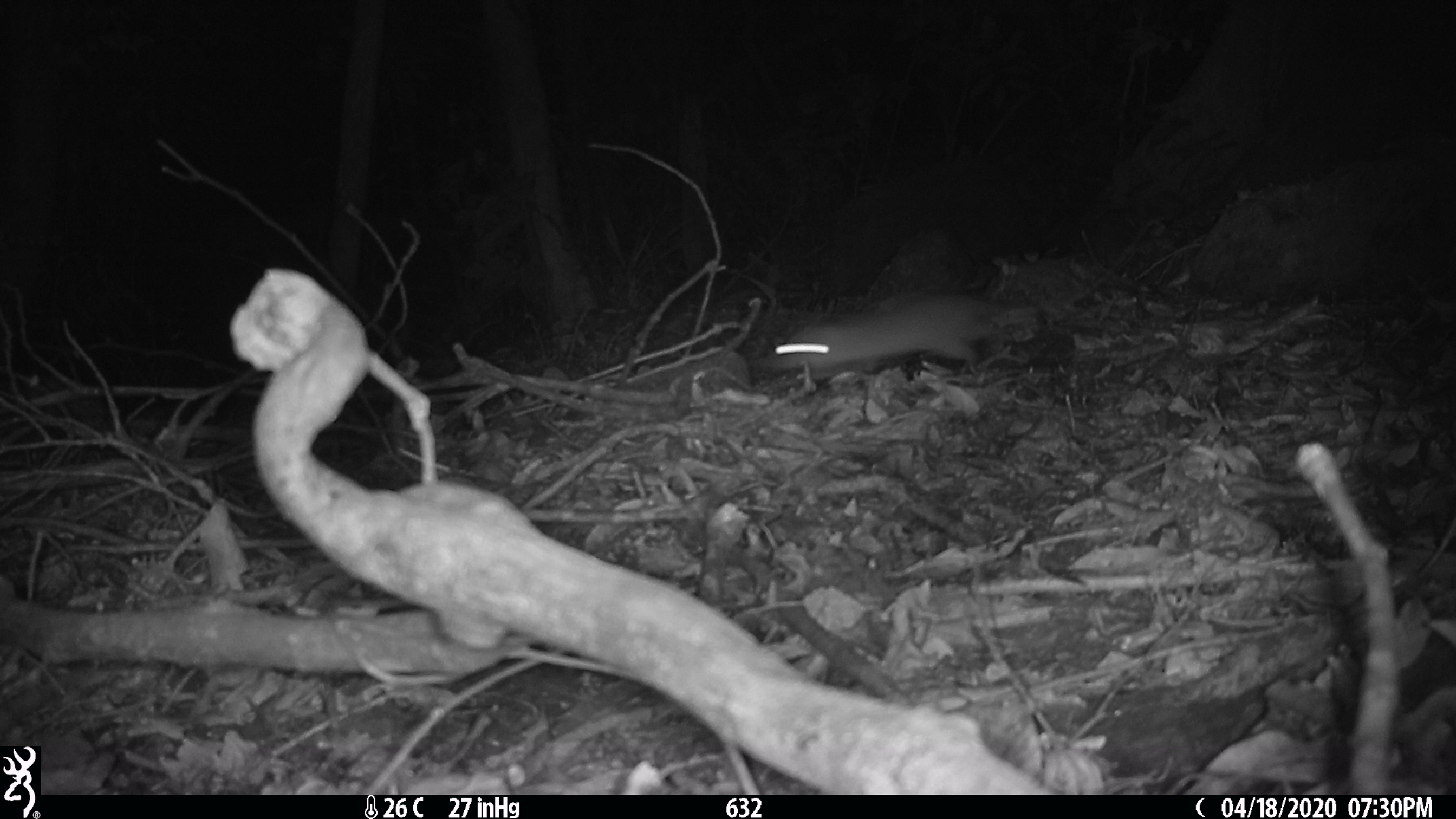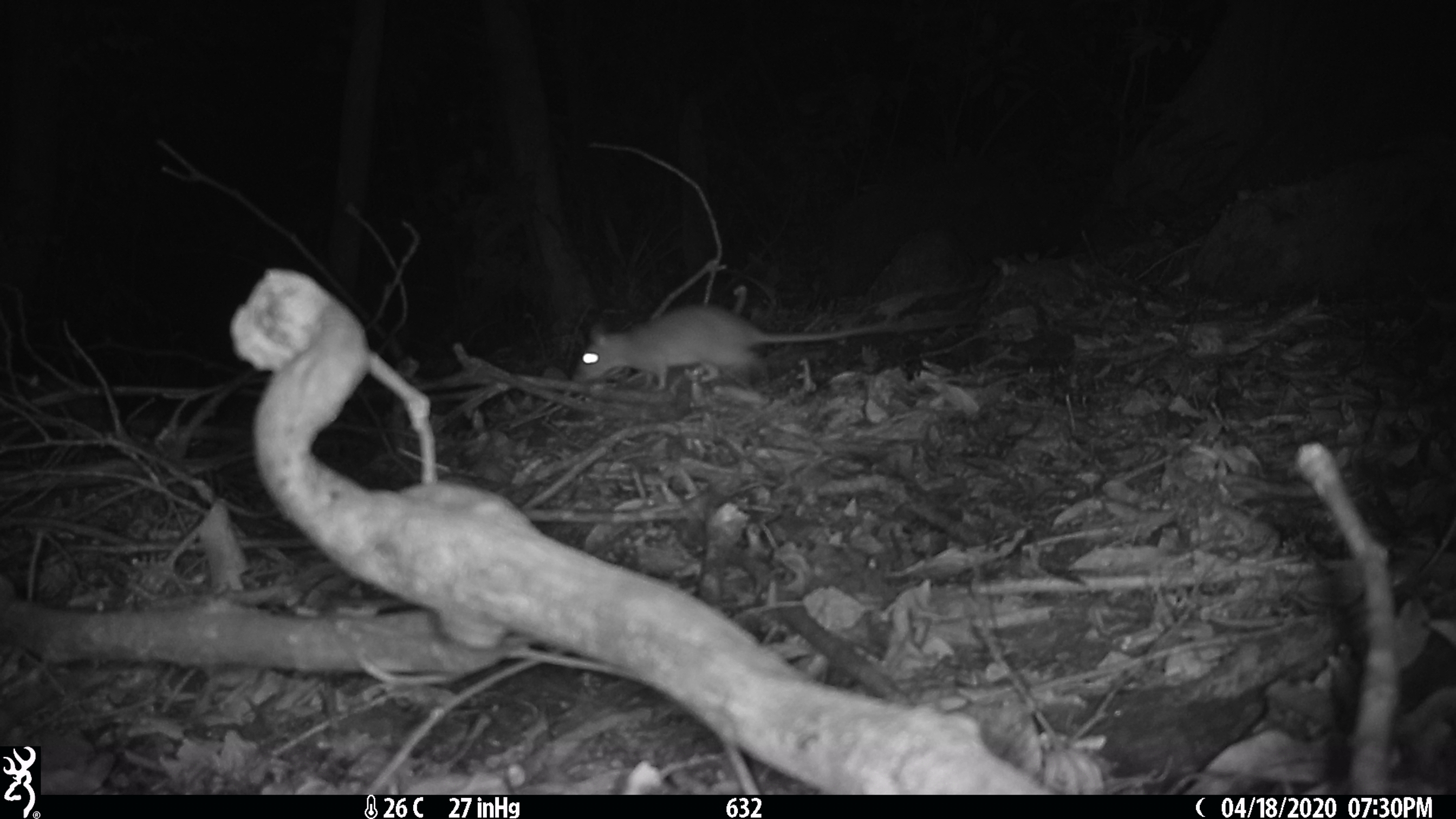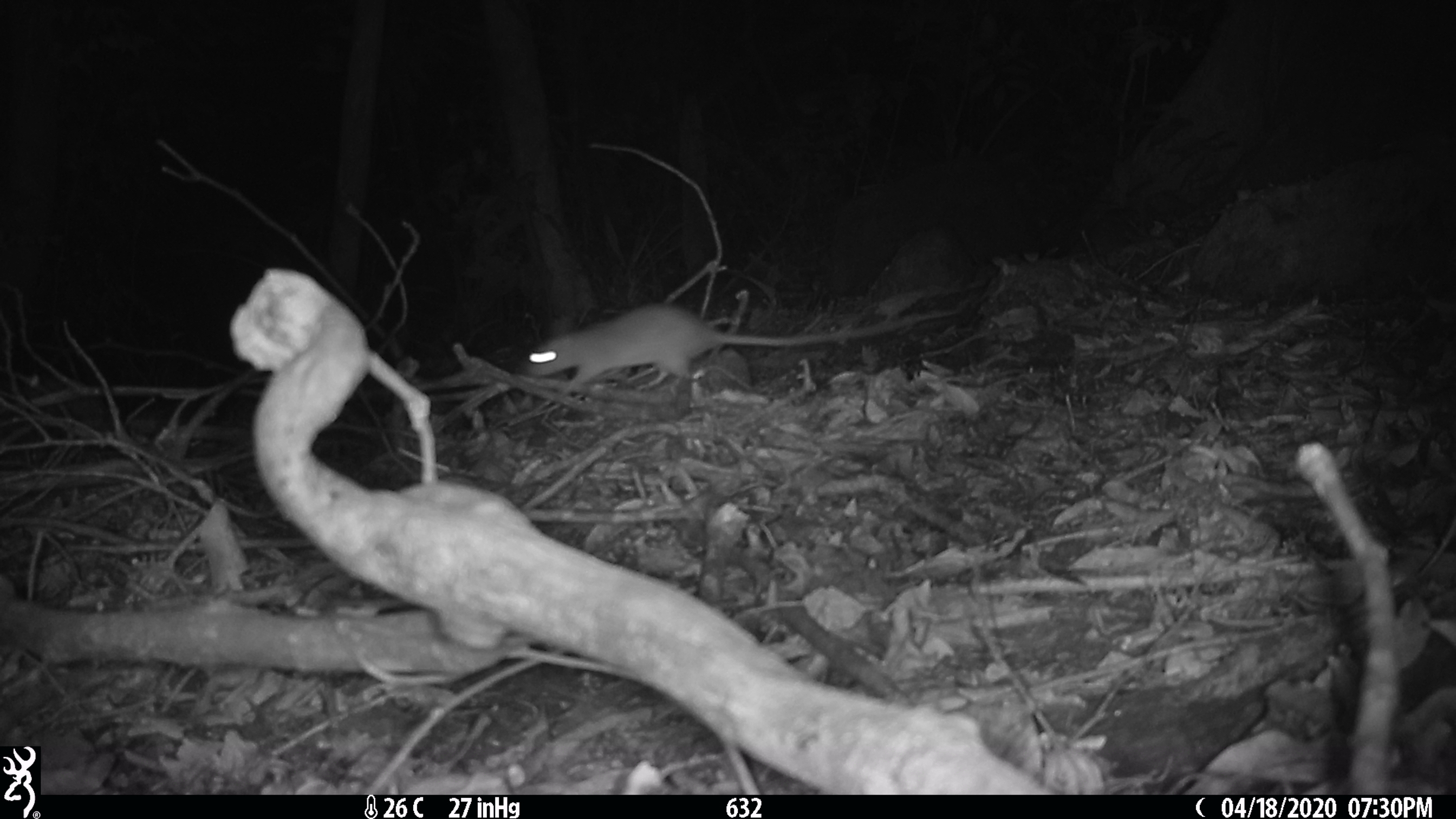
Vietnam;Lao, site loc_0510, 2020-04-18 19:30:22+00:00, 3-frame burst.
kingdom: Animalia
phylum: Chordata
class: Mammalia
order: Rodentia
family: Muridae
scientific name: Muridae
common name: old-world mice and rats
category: unidentified murid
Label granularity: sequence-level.